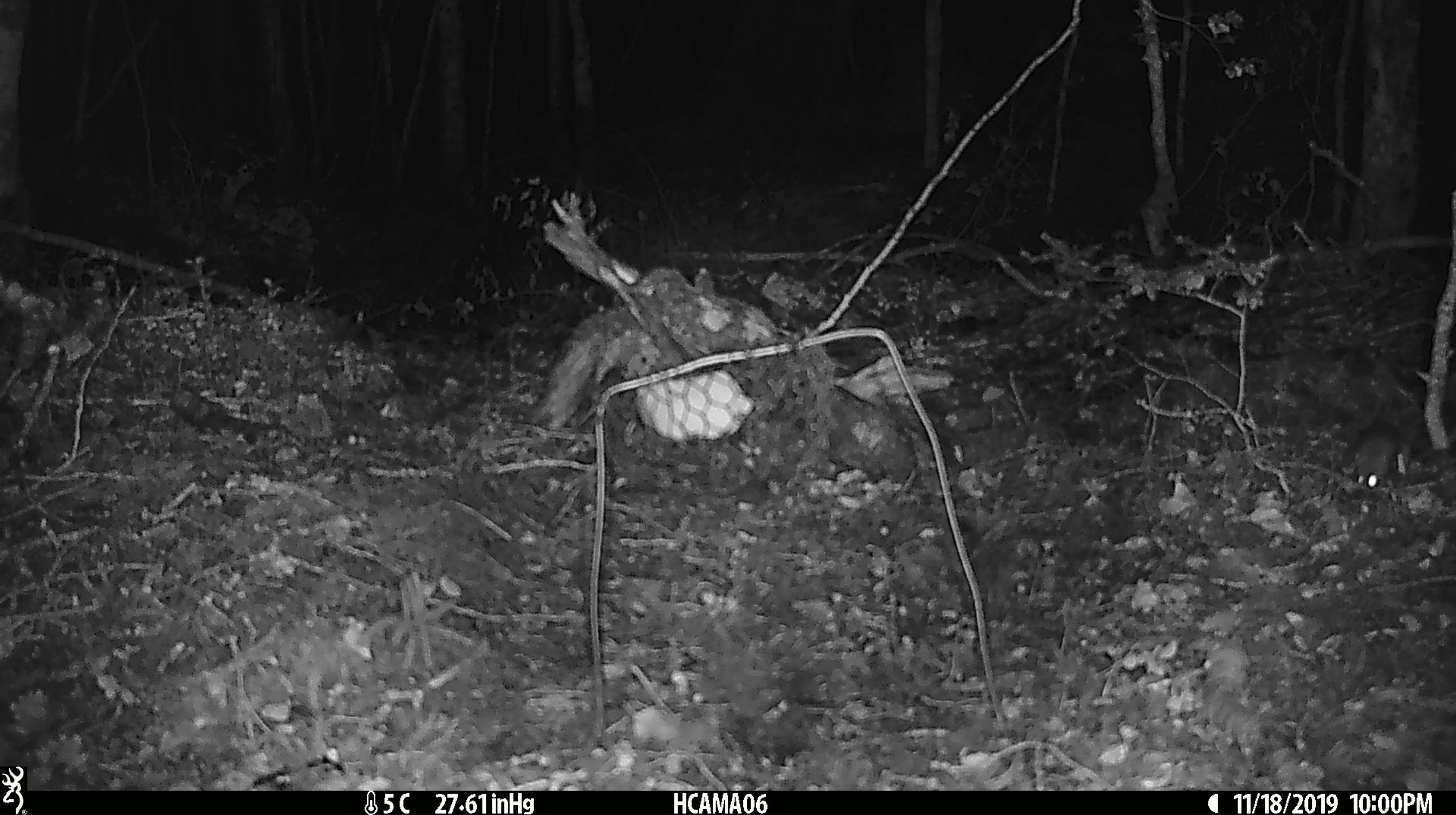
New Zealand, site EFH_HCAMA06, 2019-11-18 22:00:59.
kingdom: Animalia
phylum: Chordata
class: Mammalia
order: Rodentia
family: Muridae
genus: Mus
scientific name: Mus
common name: mouse